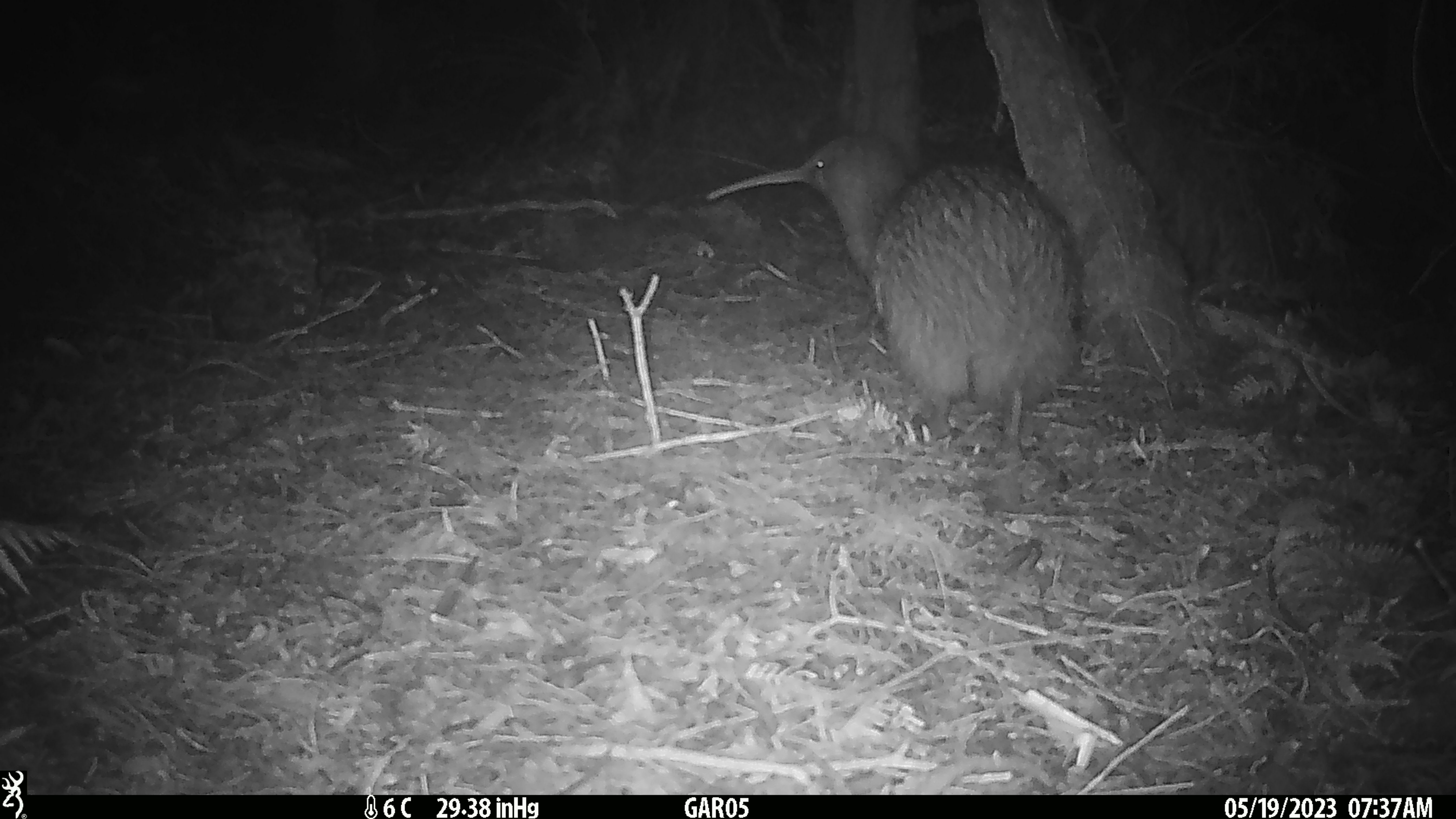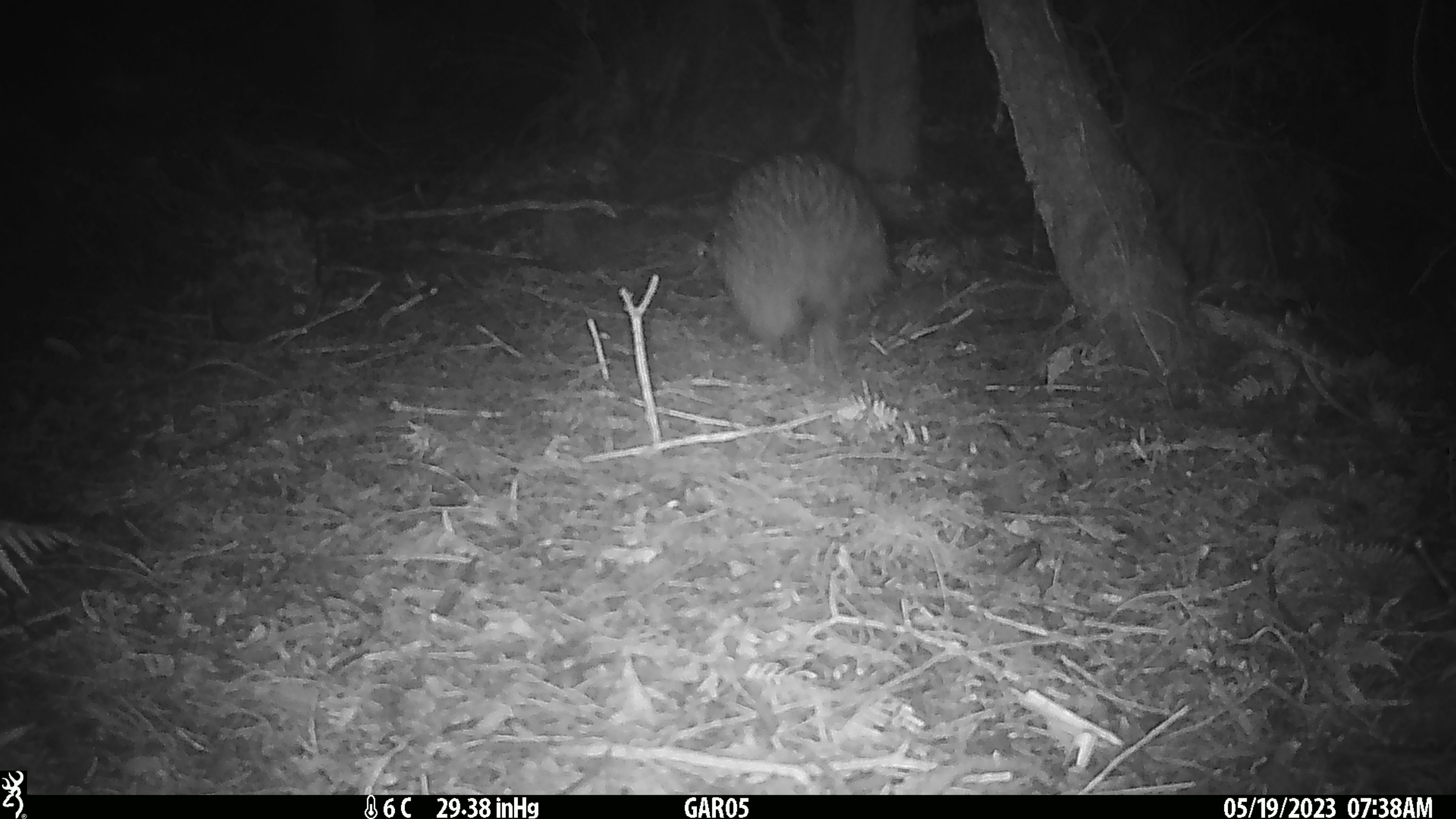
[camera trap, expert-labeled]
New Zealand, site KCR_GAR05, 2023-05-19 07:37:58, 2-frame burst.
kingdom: Animalia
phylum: Chordata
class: Aves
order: Apterygiformes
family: Apterygidae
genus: Apteryx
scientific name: Apteryx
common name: kiwi